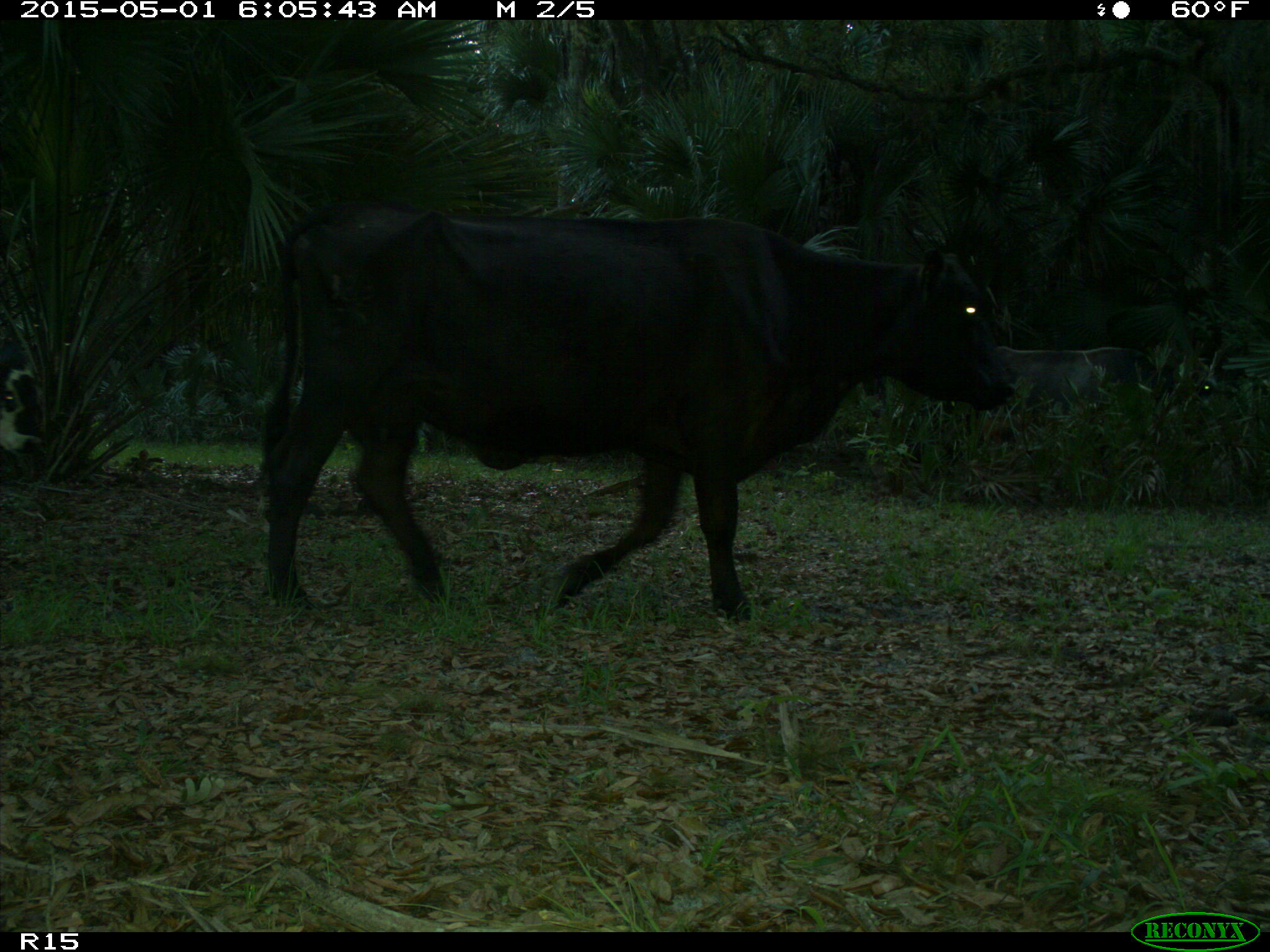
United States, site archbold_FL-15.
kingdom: Animalia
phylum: Chordata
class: Mammalia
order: Artiodactyla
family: Bovidae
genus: Bos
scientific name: Bos taurus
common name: domestic cow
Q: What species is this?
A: Bos taurus (domestic cow).